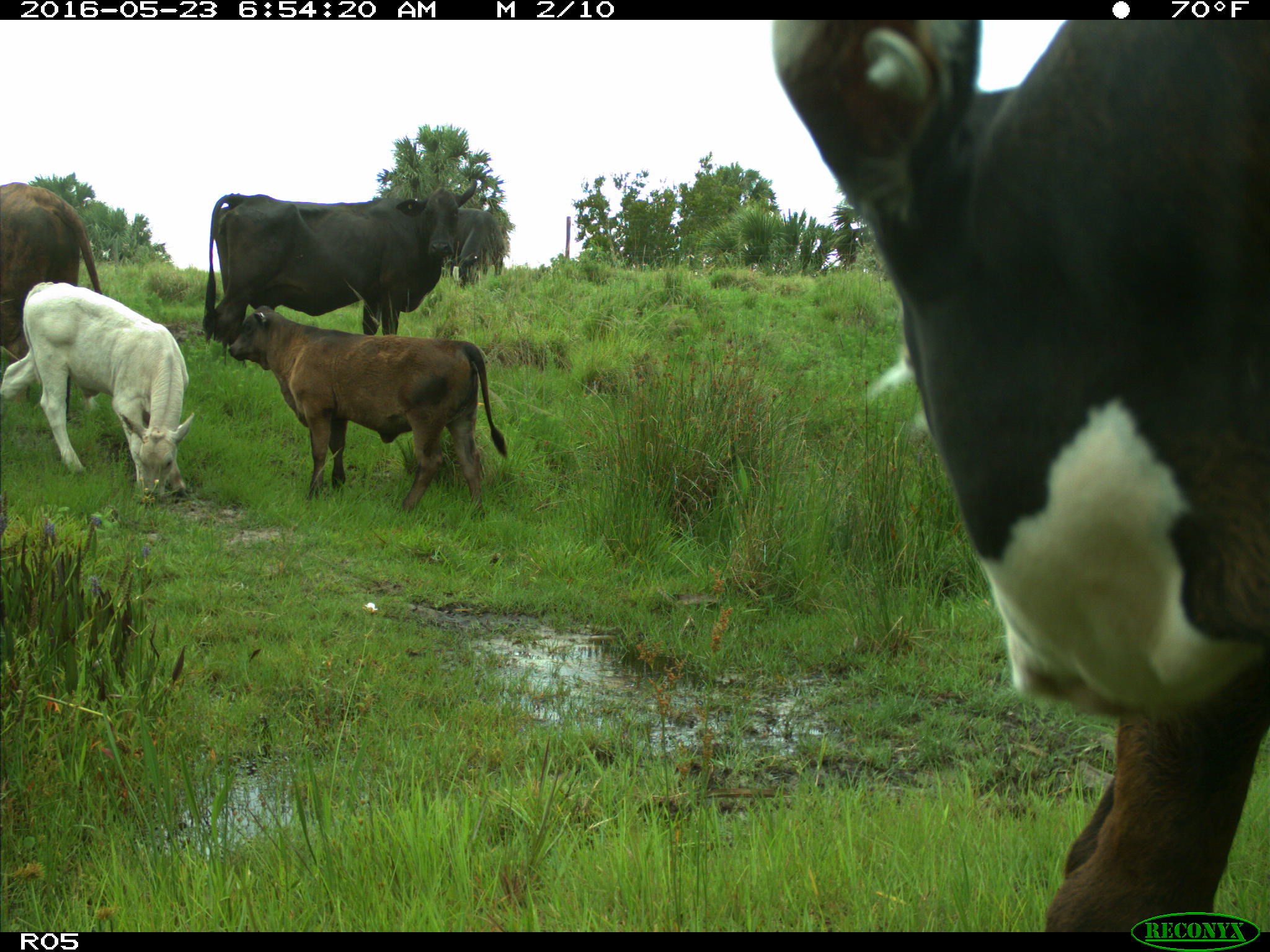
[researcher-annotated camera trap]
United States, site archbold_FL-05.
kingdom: Animalia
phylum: Chordata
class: Mammalia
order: Artiodactyla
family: Bovidae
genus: Bos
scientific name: Bos taurus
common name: domestic cow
Bos taurus (domestic cow).